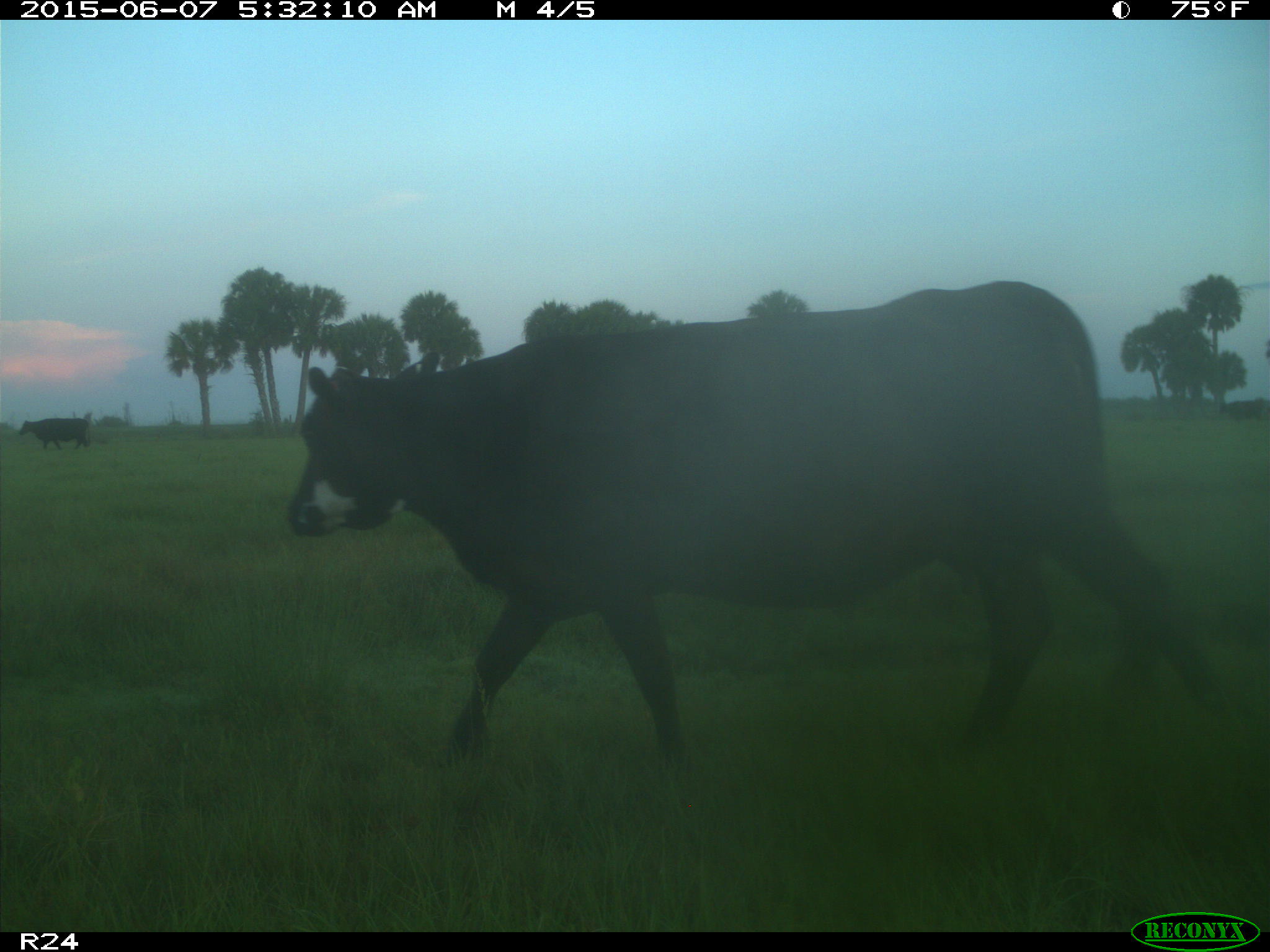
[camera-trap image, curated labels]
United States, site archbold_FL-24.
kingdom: Animalia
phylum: Chordata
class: Mammalia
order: Artiodactyla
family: Bovidae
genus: Bos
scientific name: Bos taurus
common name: domestic cow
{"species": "Bos taurus (domestic cow)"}